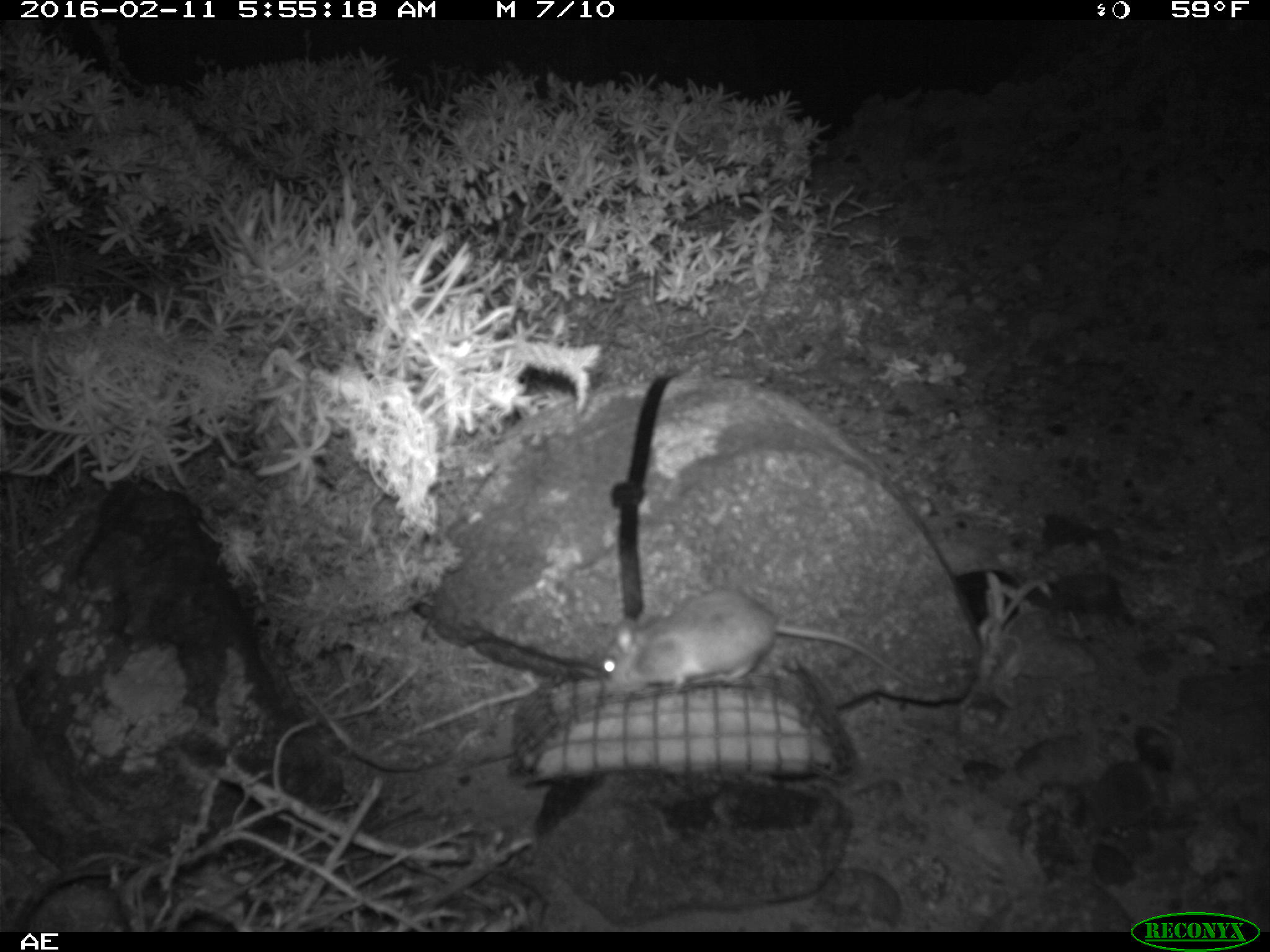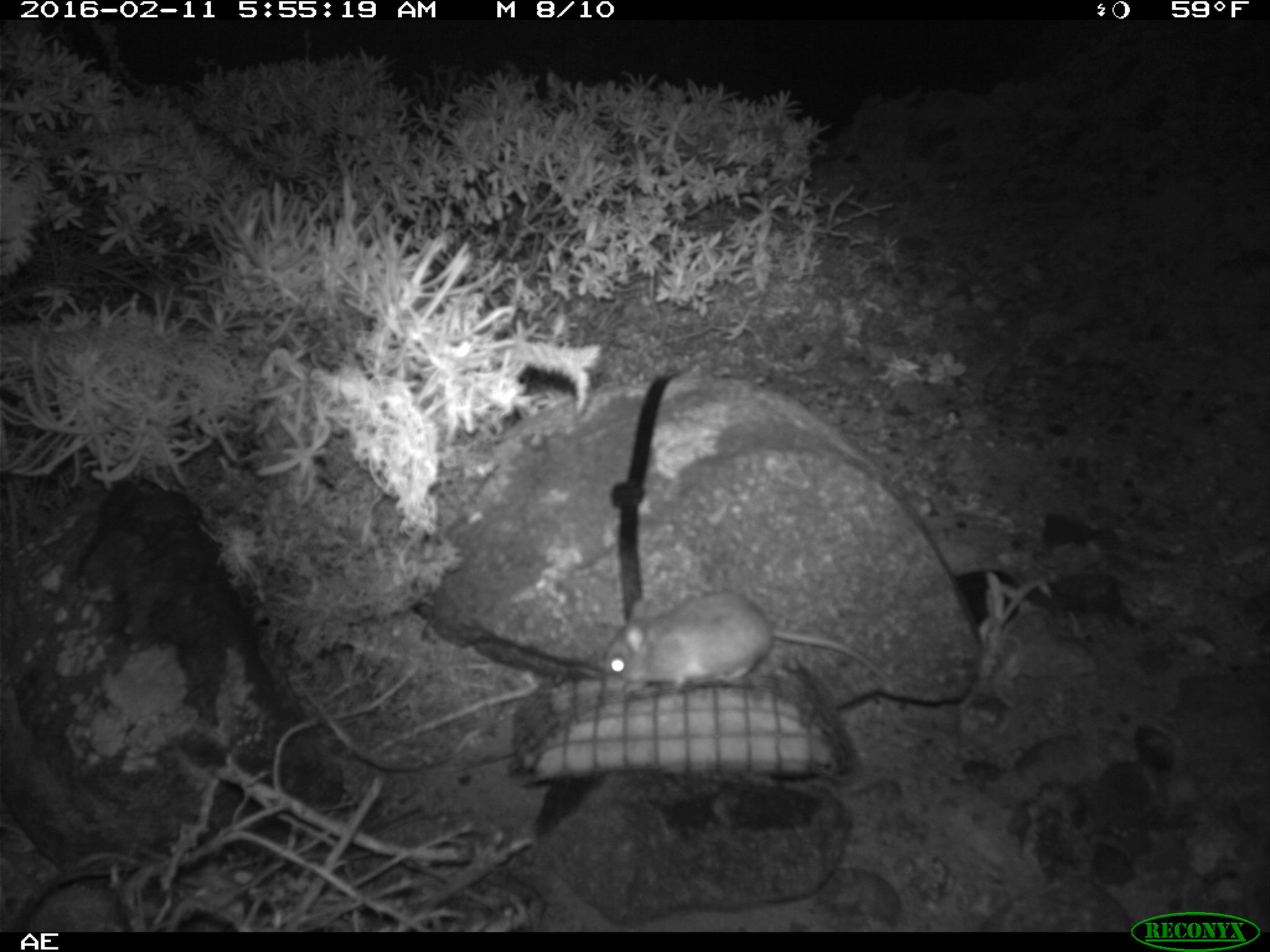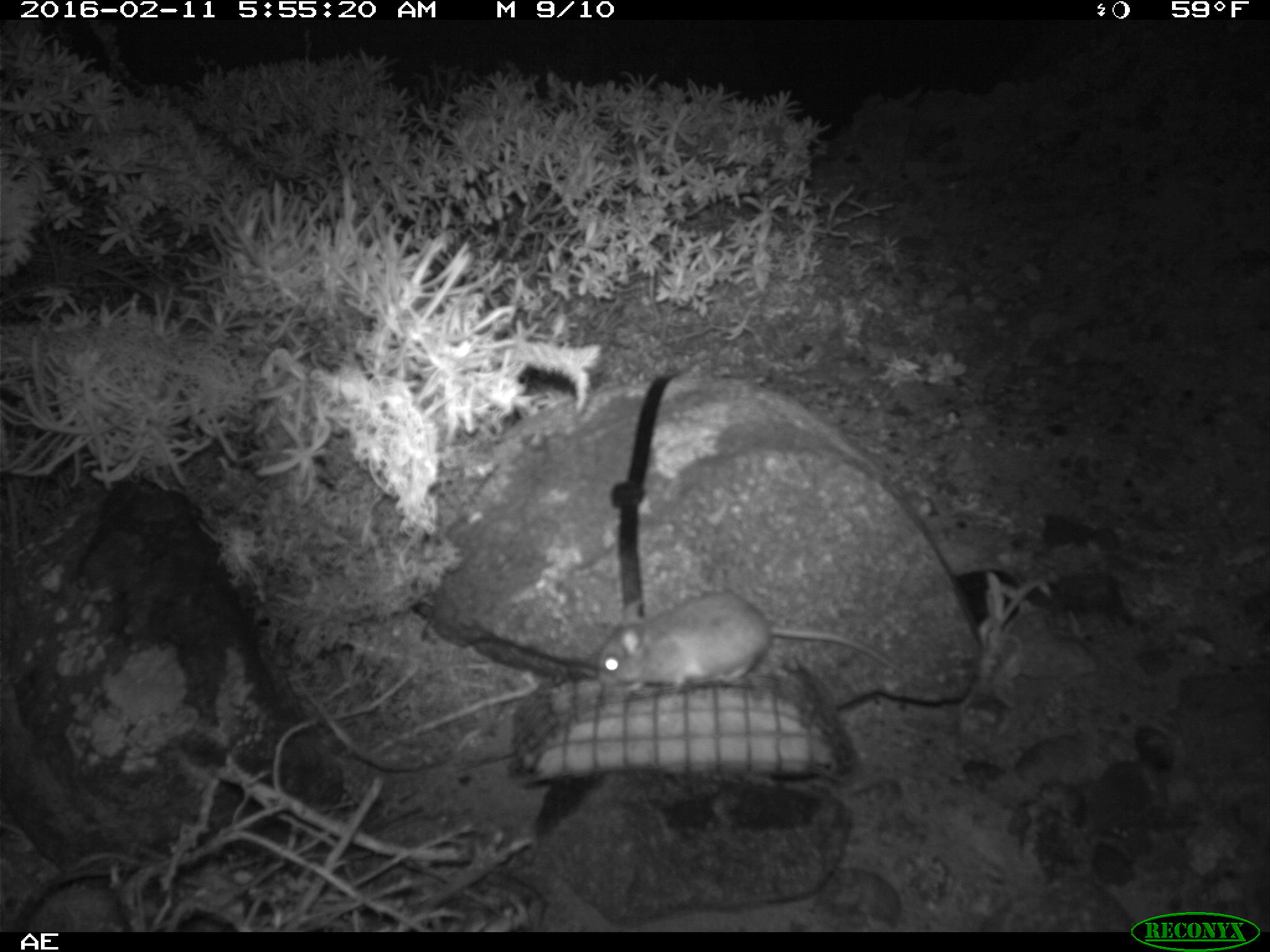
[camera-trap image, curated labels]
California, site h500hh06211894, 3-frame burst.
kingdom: Animalia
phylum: Chordata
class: Mammalia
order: Rodentia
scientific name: Rodentia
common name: rodent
Rodent (Rodentia).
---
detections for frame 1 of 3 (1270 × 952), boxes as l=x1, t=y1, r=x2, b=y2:
rodent: l=600, t=589, r=915, b=694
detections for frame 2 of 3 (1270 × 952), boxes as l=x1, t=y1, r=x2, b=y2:
rodent: l=600, t=588, r=887, b=699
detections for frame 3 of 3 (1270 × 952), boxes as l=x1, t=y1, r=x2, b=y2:
rodent: l=595, t=591, r=910, b=697